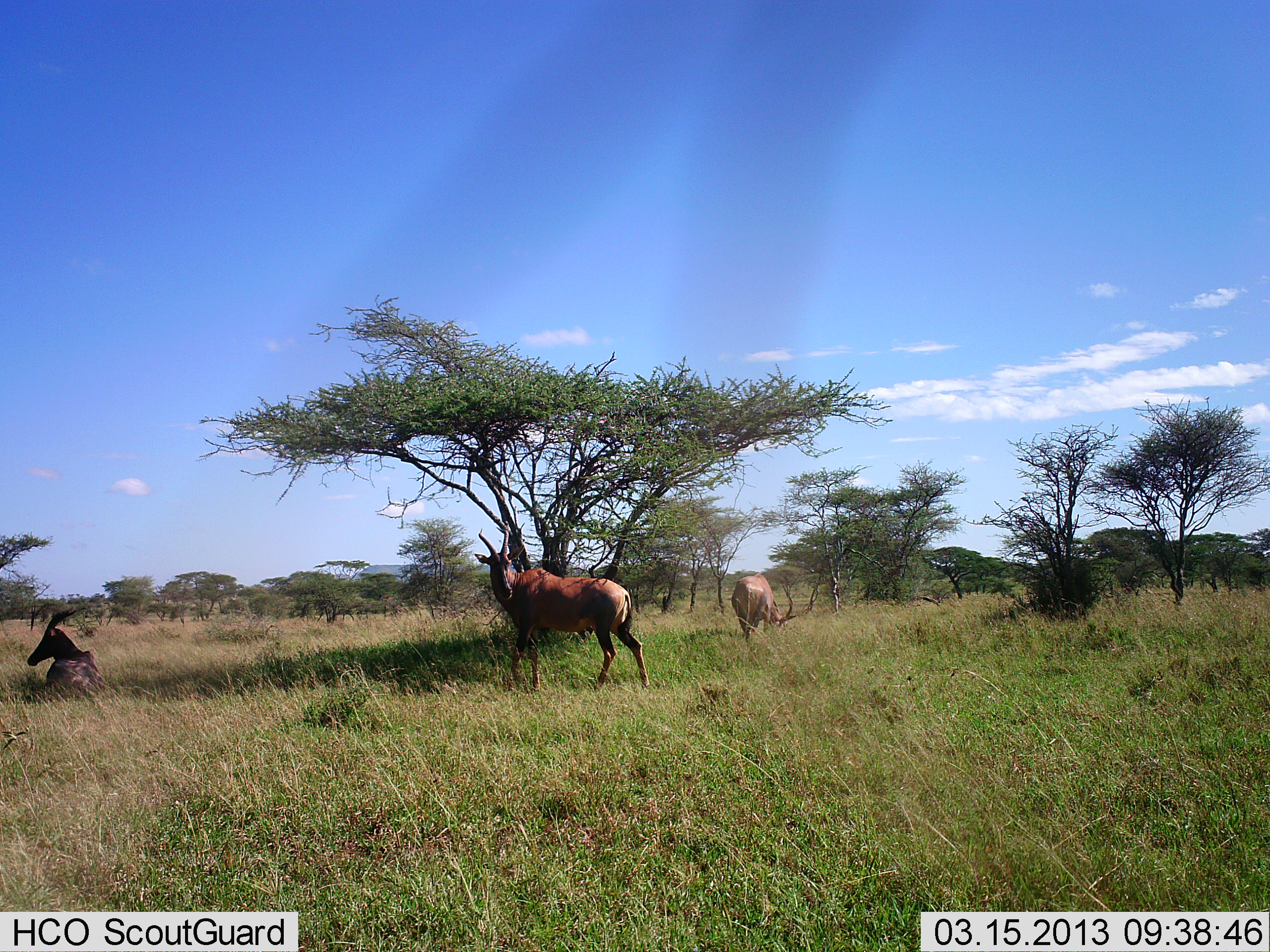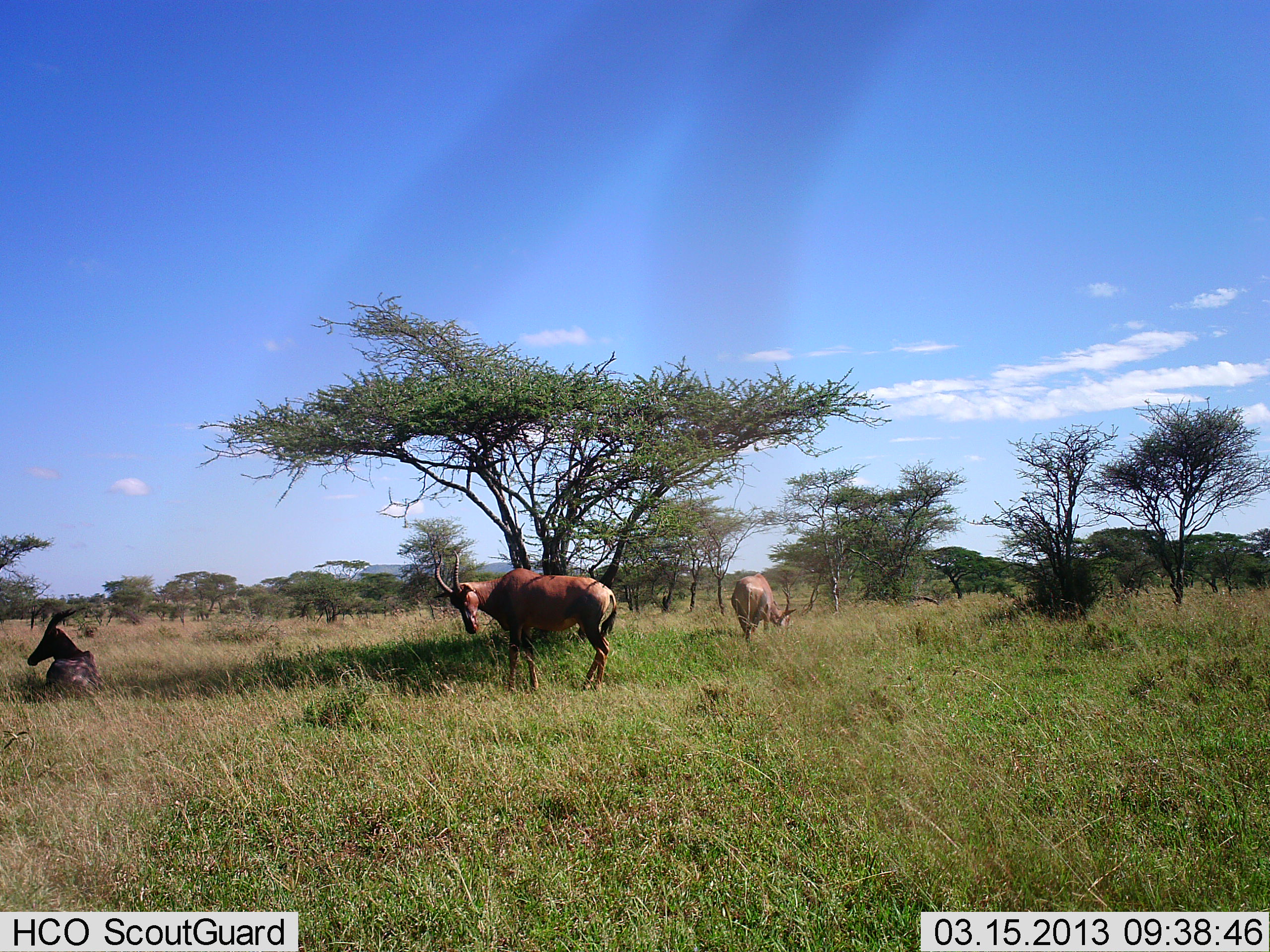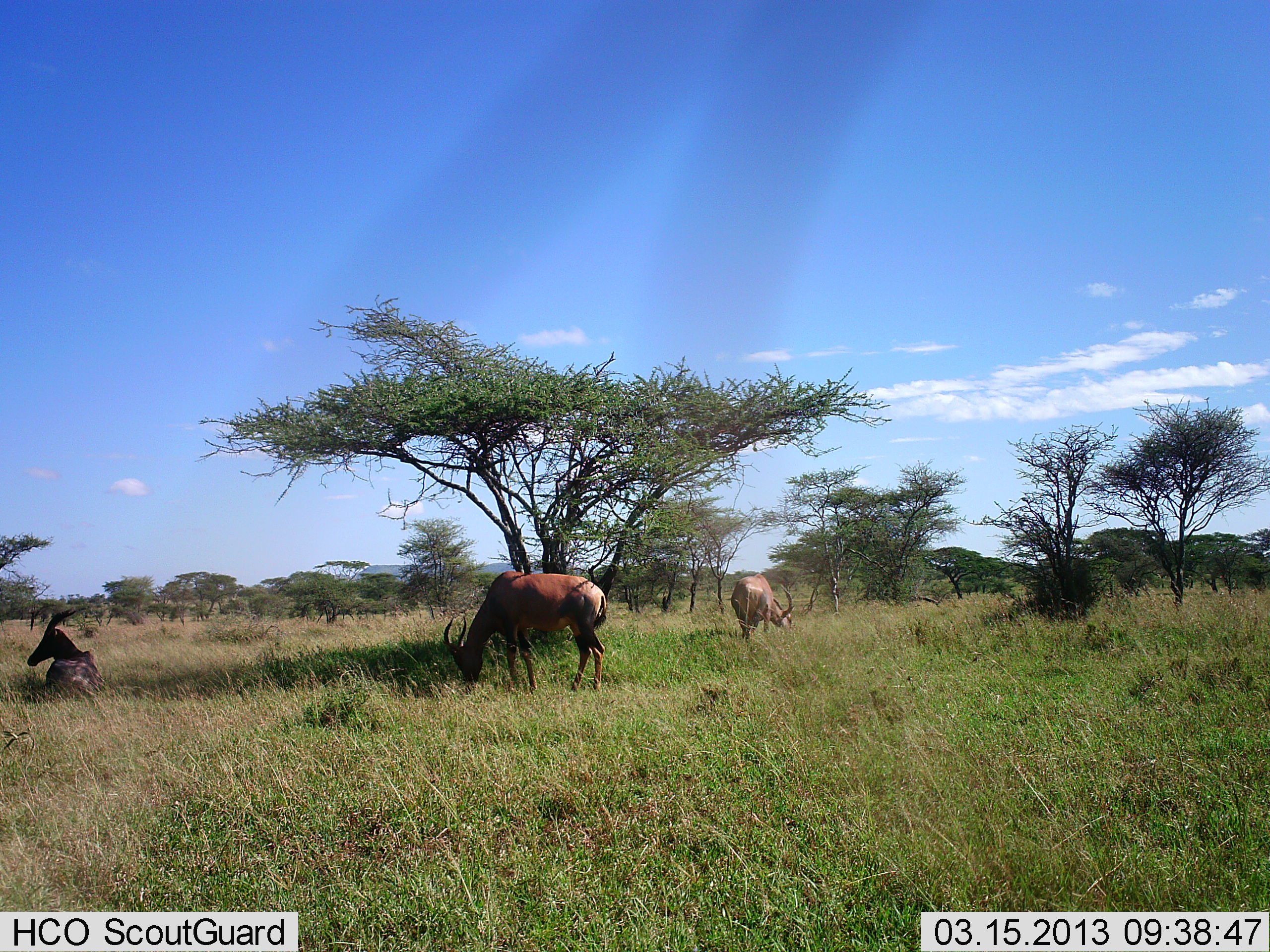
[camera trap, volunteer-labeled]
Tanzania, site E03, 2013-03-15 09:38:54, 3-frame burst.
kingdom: Animalia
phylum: Chordata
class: Mammalia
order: Artiodactyla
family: Bovidae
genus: Damaliscus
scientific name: Damaliscus lunatus jimela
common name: topi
Topi (Damaliscus lunatus jimela), count 3. Behavior (volunteer vote fractions): standing 38%, resting 81%, moving 5%, interacting 0%. Young present (vote fraction): 0%. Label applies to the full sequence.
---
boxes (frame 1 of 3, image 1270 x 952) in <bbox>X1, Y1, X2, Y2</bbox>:
animal: <bbox>466, 524, 655, 693</bbox>; <bbox>23, 608, 108, 703</bbox>; <bbox>726, 573, 786, 644</bbox>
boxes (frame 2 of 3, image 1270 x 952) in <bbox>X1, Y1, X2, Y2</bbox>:
animal: <bbox>427, 552, 617, 696</bbox>; <bbox>25, 607, 106, 704</bbox>; <bbox>731, 572, 796, 647</bbox>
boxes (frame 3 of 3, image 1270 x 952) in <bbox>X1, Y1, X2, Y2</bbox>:
animal: <bbox>442, 572, 608, 695</bbox>; <bbox>23, 604, 109, 702</bbox>; <bbox>727, 572, 793, 644</bbox>